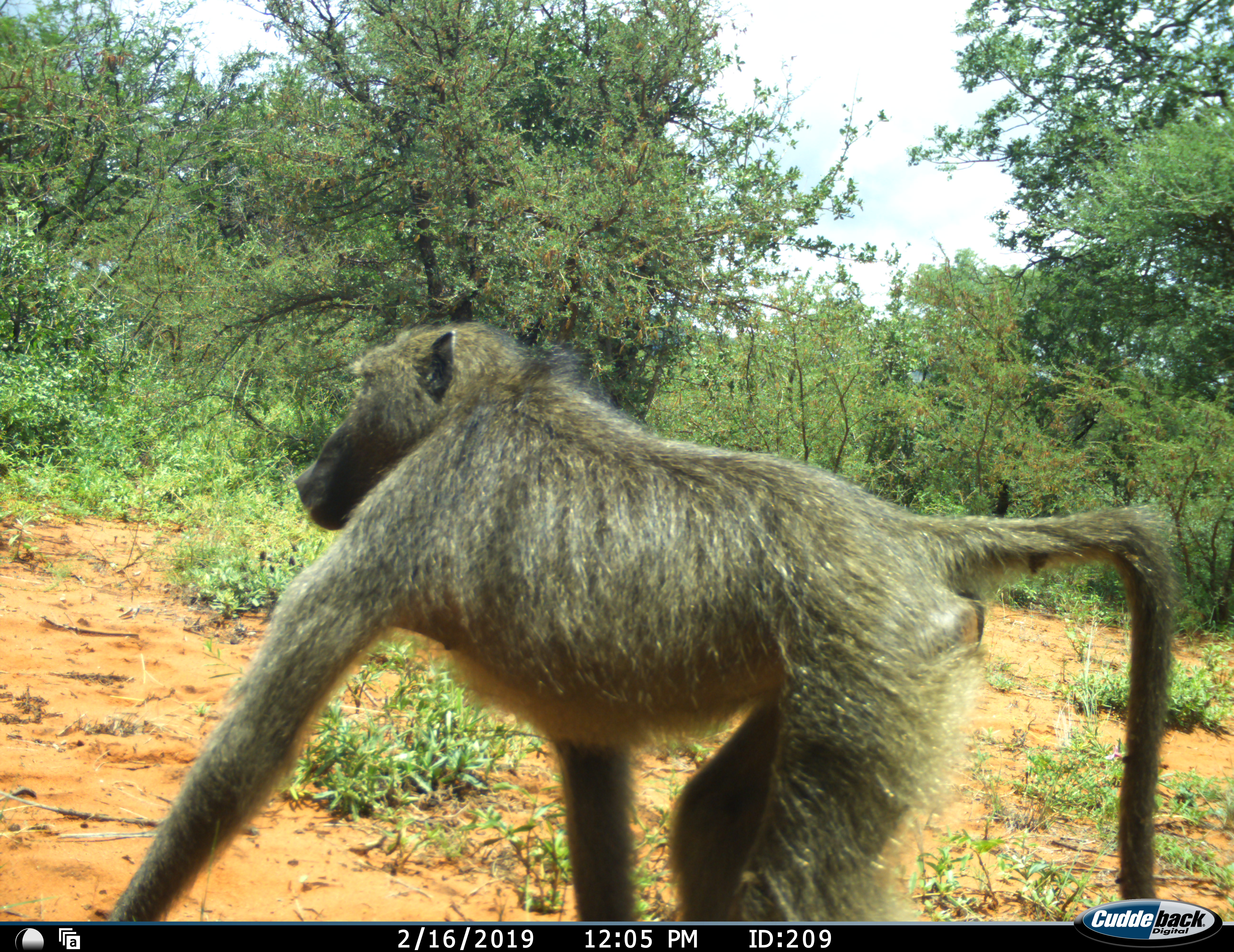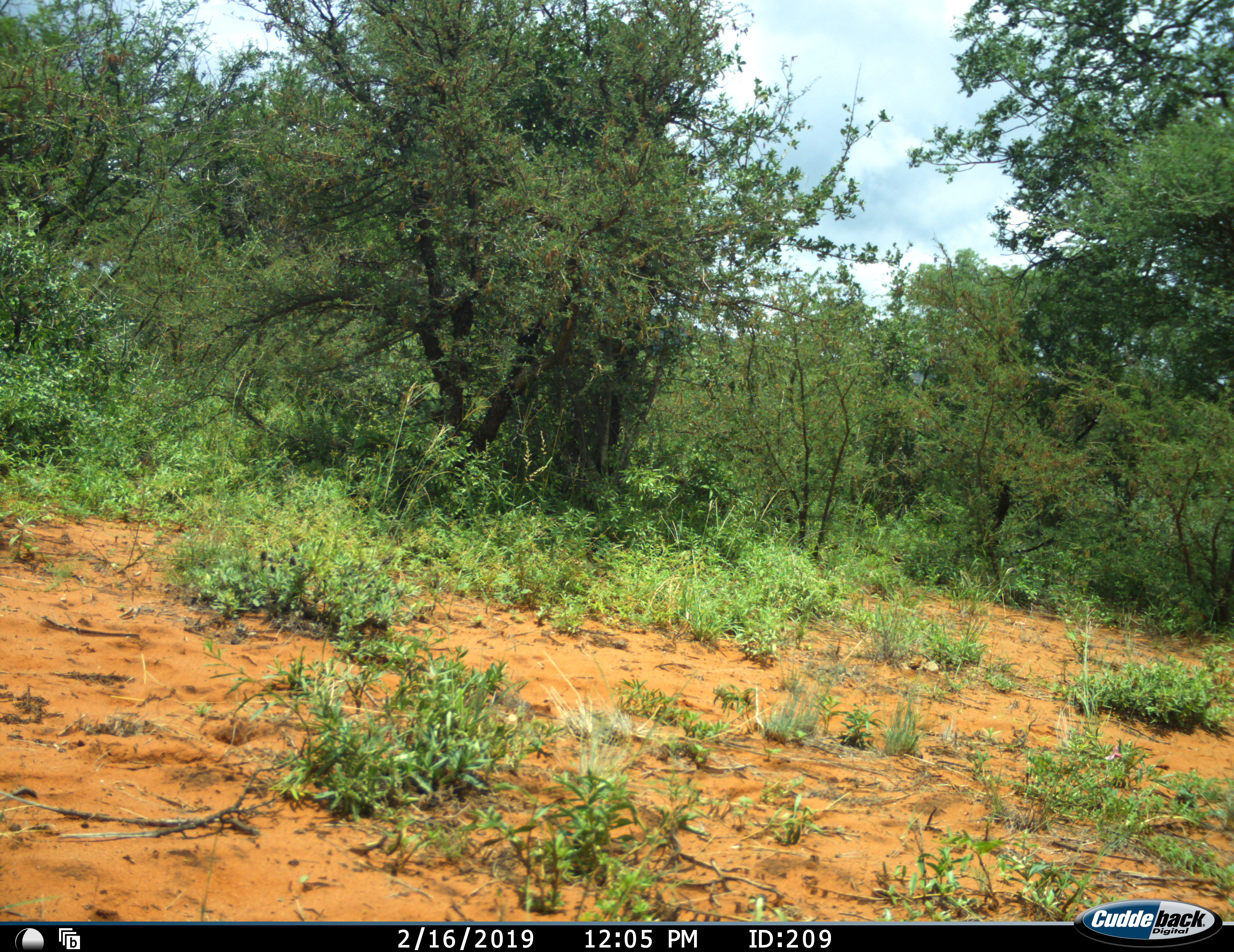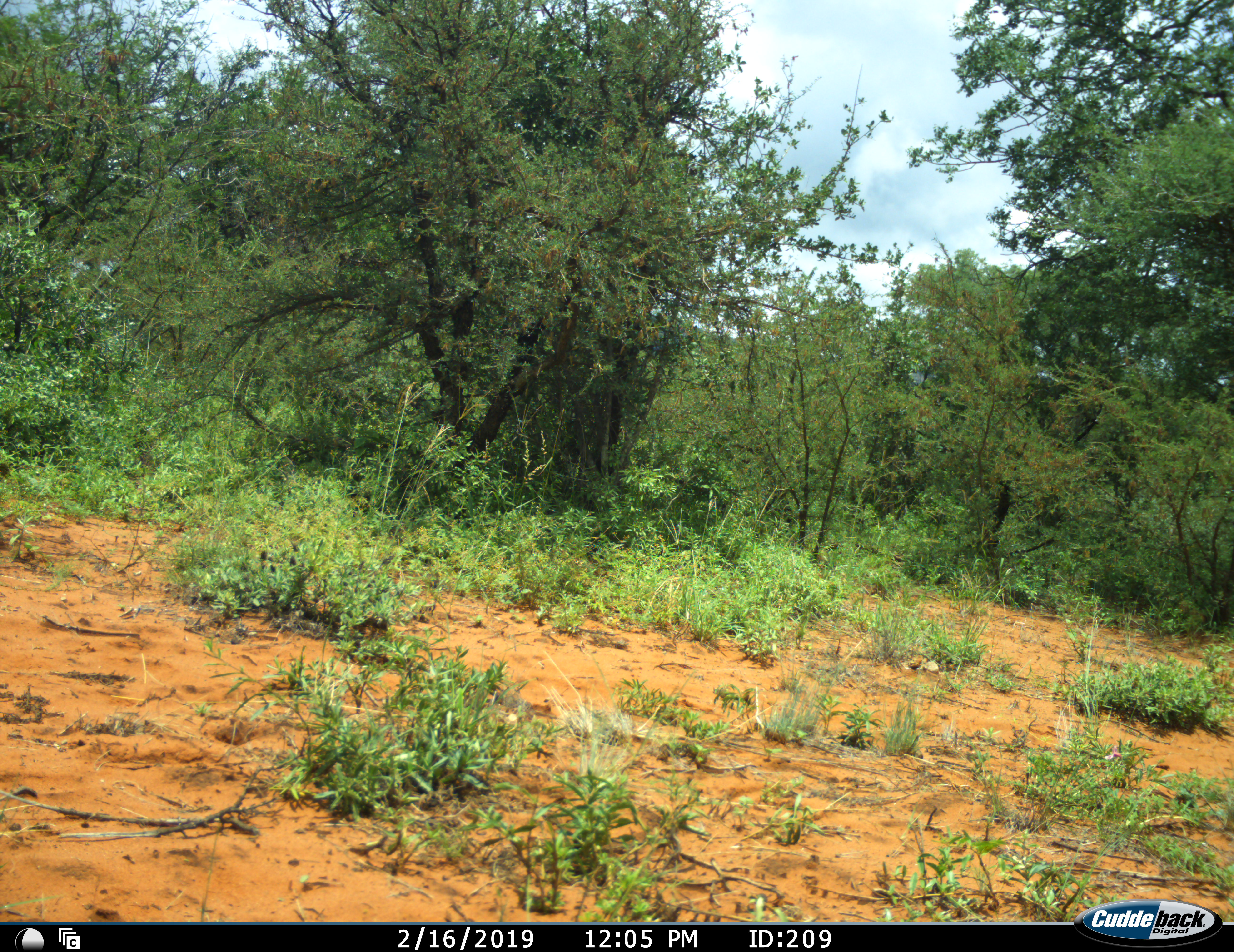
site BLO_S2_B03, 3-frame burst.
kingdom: Animalia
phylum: Chordata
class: Mammalia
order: Primates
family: Cercopithecidae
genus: Papio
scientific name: Papio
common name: baboon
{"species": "baboon (Papio)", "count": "1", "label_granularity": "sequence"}